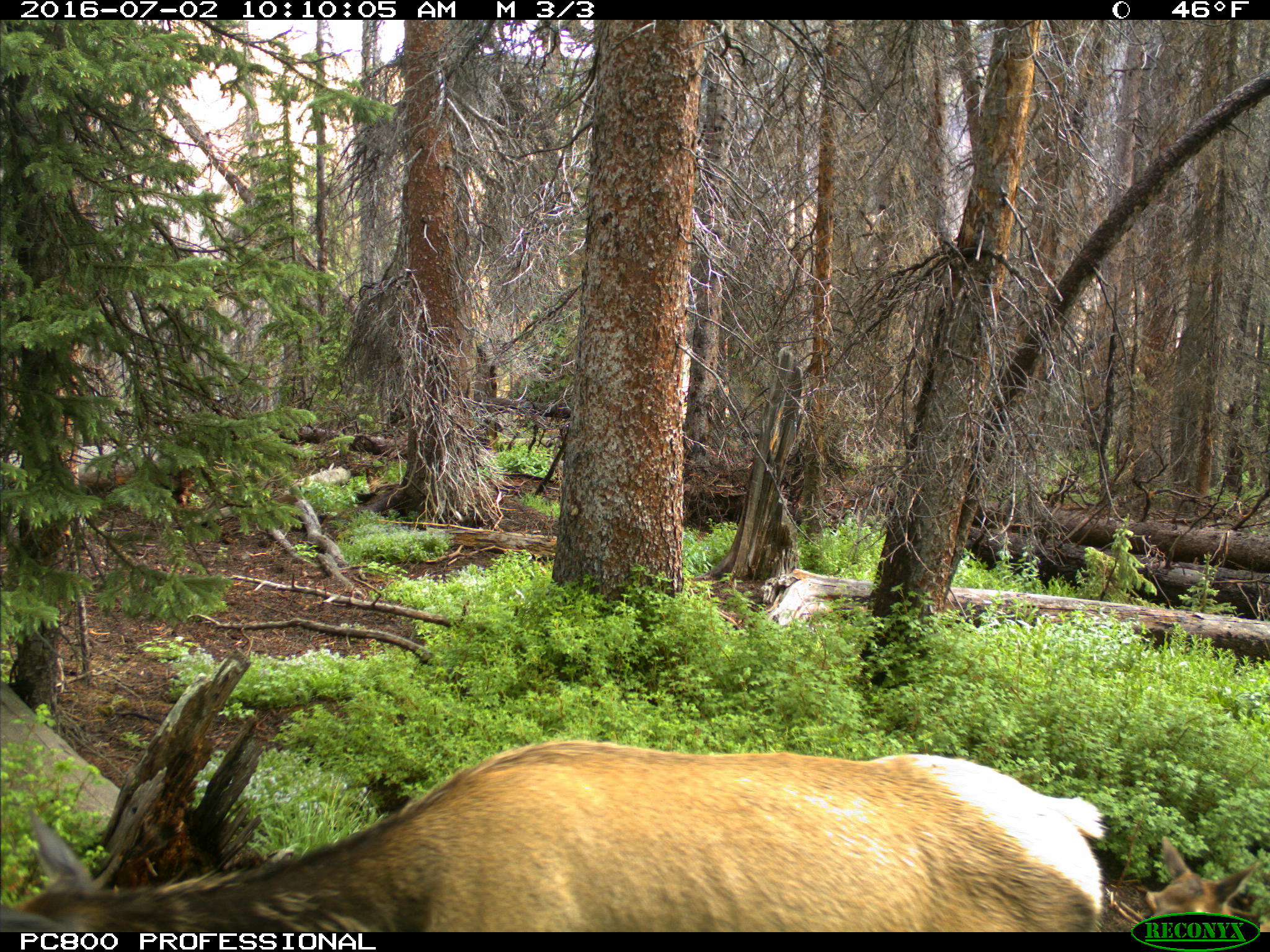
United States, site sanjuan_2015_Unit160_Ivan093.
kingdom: Animalia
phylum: Chordata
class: Mammalia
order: Artiodactyla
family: Cervidae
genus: Cervus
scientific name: Cervus elaphus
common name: red deer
Cervus elaphus (red deer).